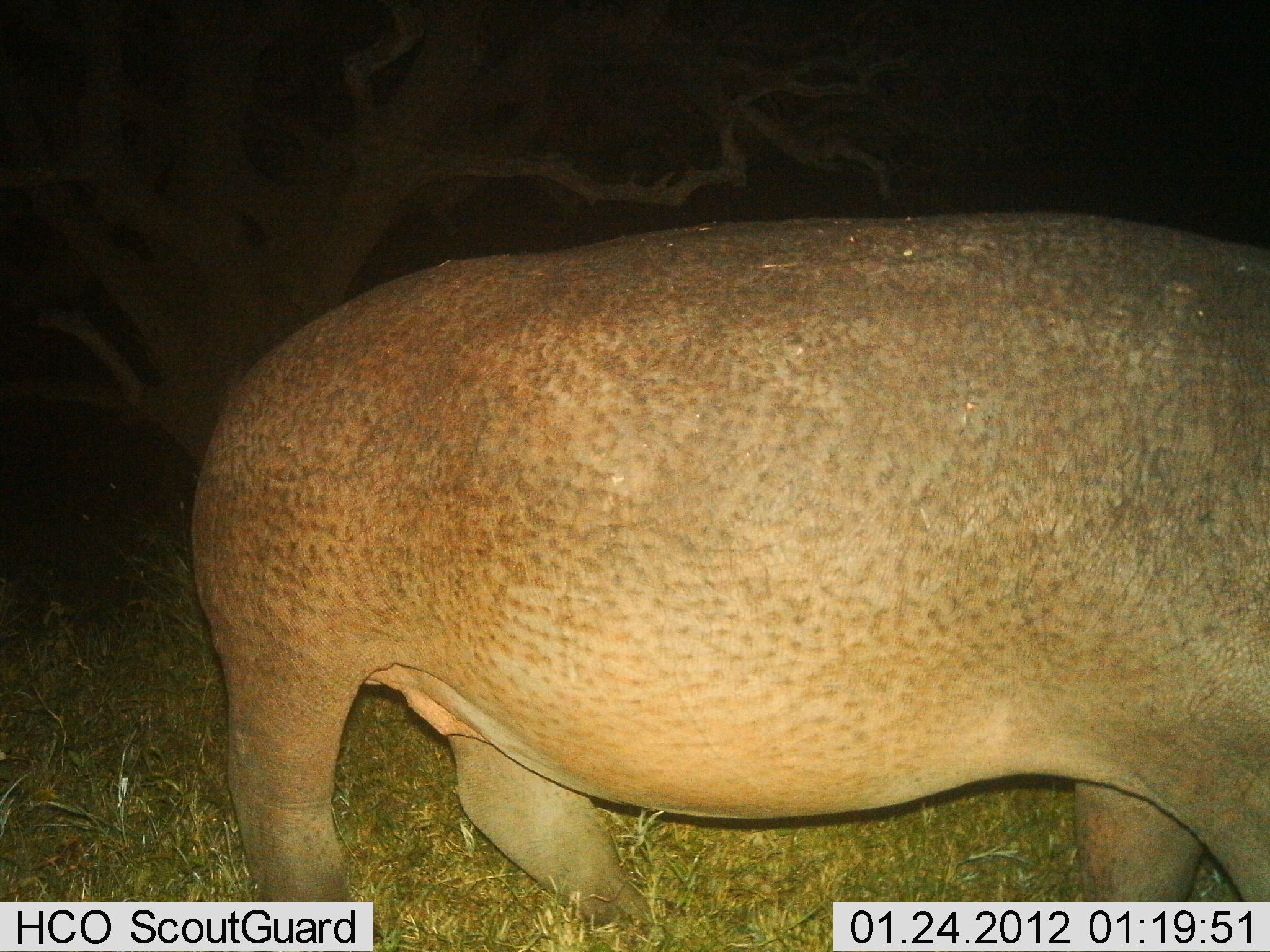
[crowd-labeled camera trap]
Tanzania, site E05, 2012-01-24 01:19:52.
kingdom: Animalia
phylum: Chordata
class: Mammalia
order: Artiodactyla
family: Hippopotamidae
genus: Hippopotamus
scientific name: Hippopotamus amphibius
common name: hippopotamus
Hippopotamus (Hippopotamus amphibius), count 1. Behavior (volunteer vote fractions): standing 53%, resting 0%, moving 41%, interacting 0%. Young present (vote fraction): 0%. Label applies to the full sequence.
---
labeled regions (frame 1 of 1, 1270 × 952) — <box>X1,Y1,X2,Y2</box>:
animal: <box>189,215,1270,951</box>